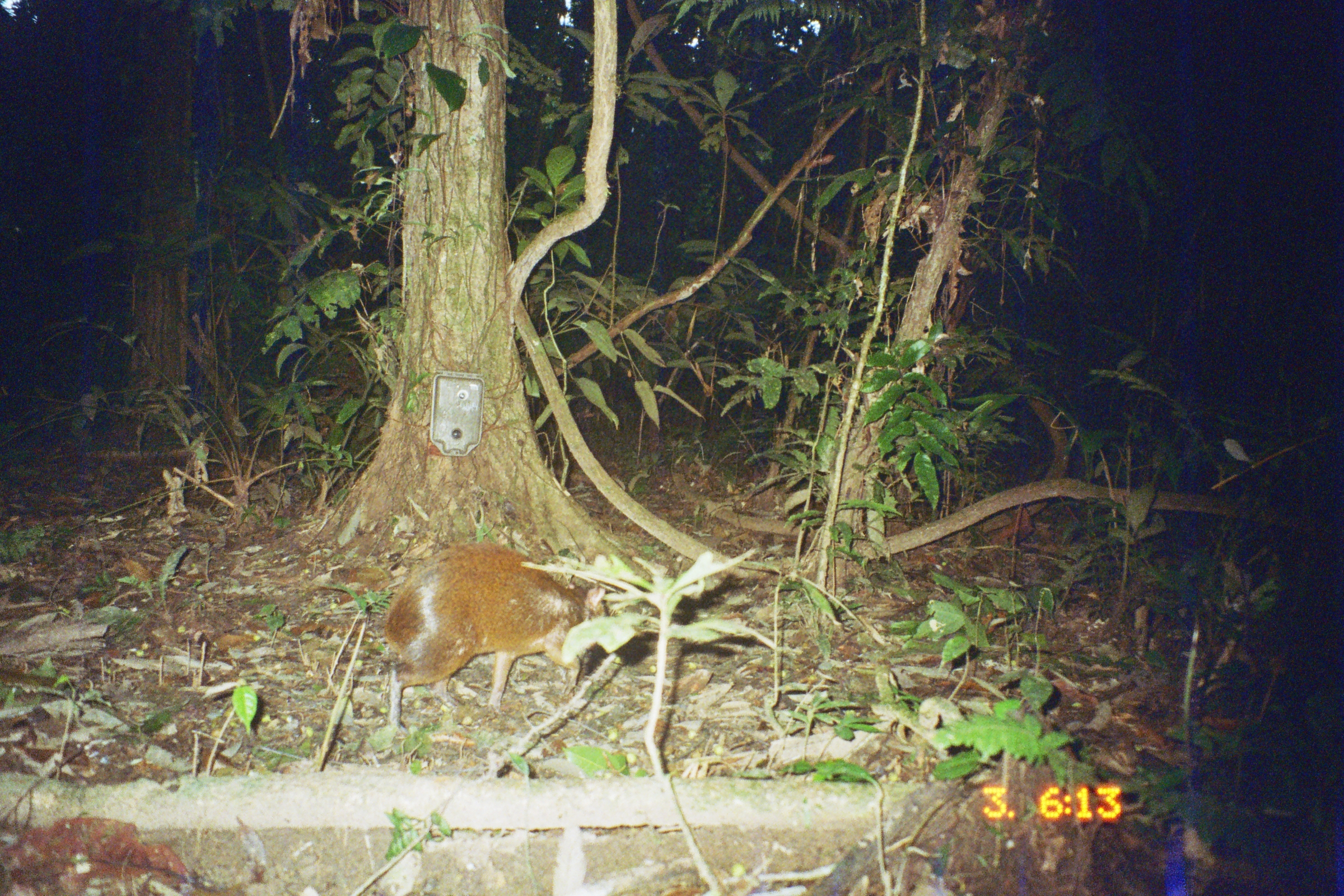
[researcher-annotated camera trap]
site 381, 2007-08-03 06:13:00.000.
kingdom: Animalia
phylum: Chordata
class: Mammalia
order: Rodentia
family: Dasyproctidae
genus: Dasyprocta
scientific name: Dasyprocta punctata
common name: central american agouti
Dasyprocta punctata (central american agouti).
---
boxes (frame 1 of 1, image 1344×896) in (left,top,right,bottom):
dasyprocta punctata: (381,539,606,736)